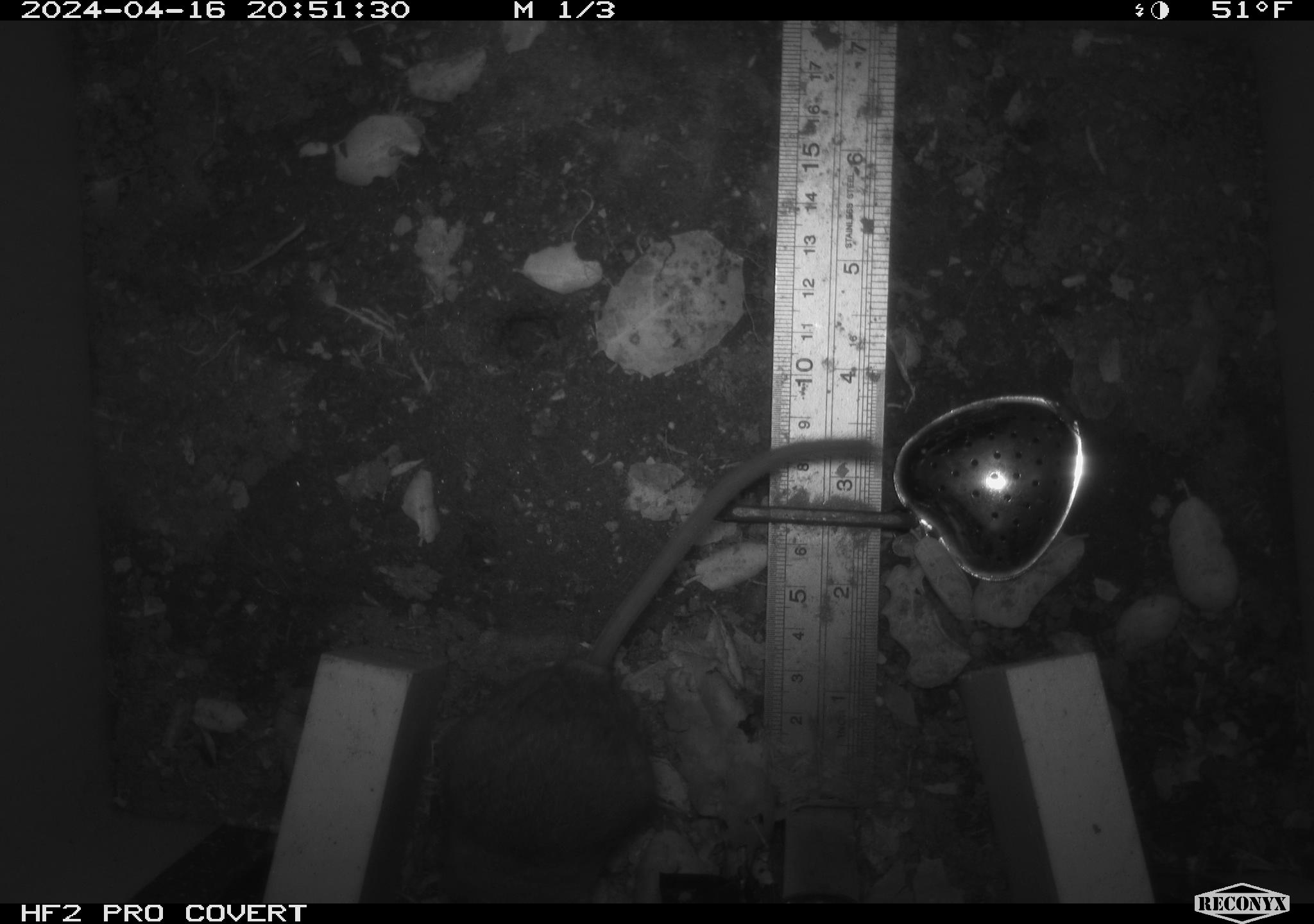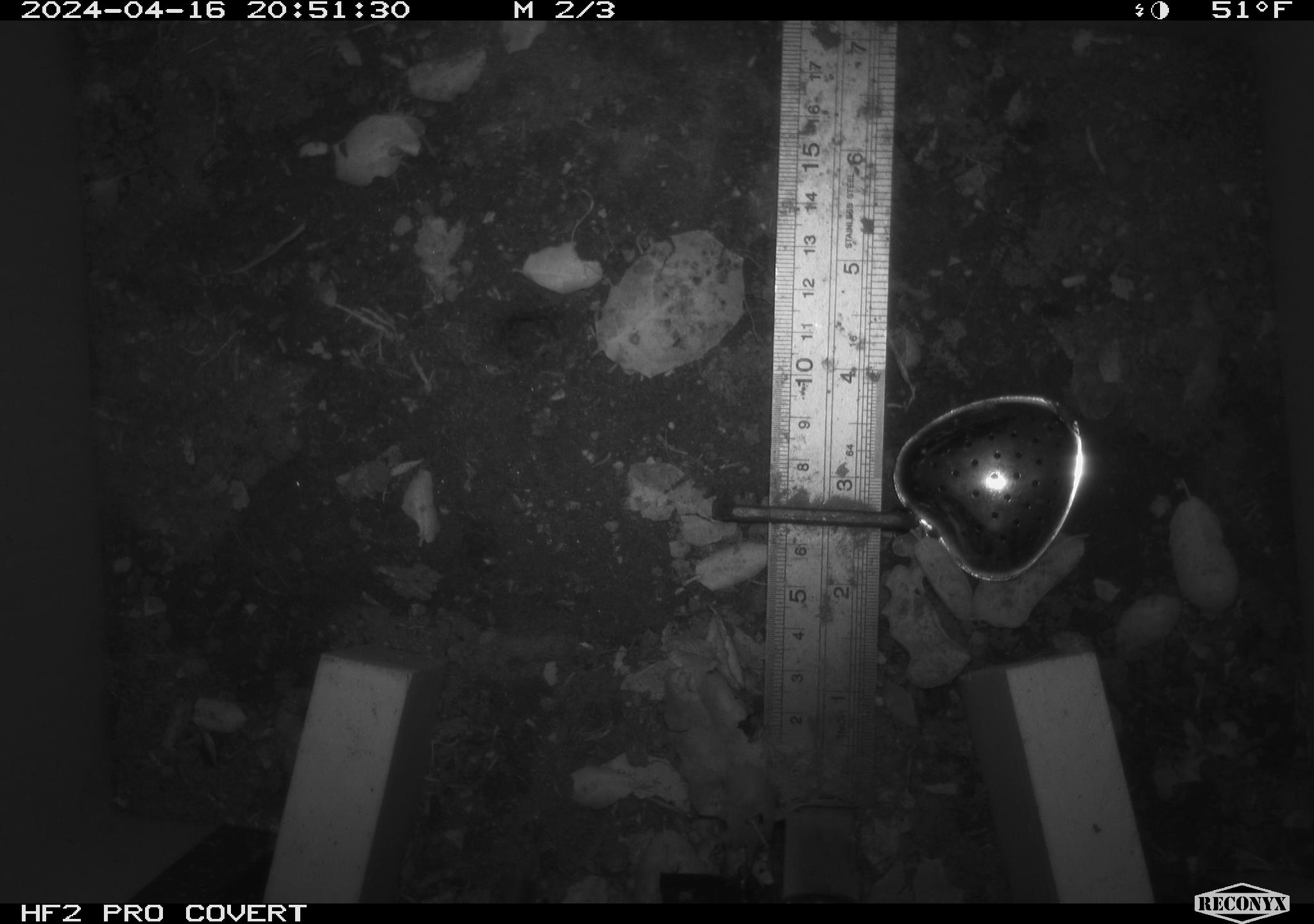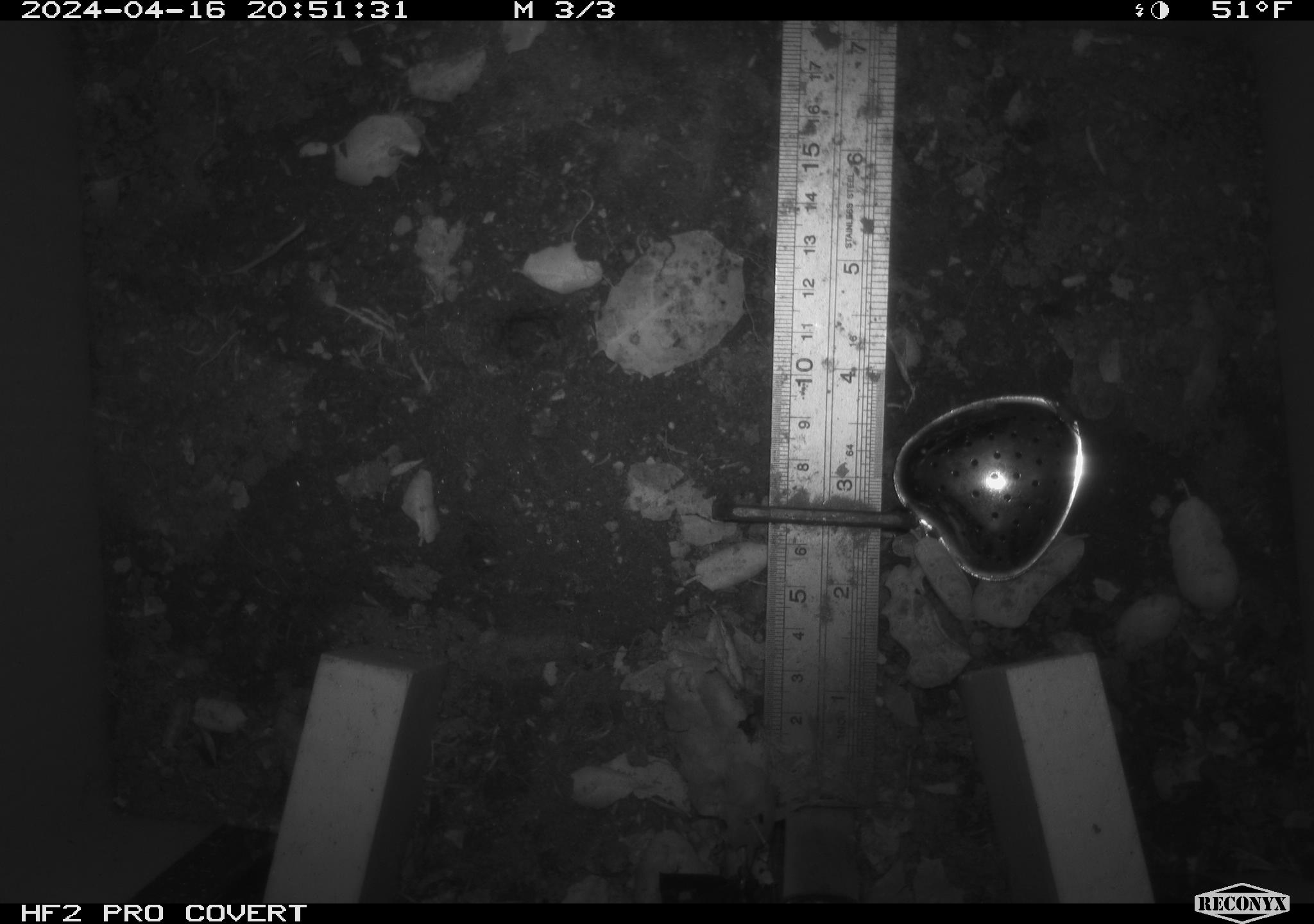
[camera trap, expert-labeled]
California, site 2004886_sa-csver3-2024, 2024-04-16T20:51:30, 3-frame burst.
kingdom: Animalia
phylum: Chordata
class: Mammalia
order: Rodentia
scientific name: Rodentia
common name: rodent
Rodent (Rodentia).